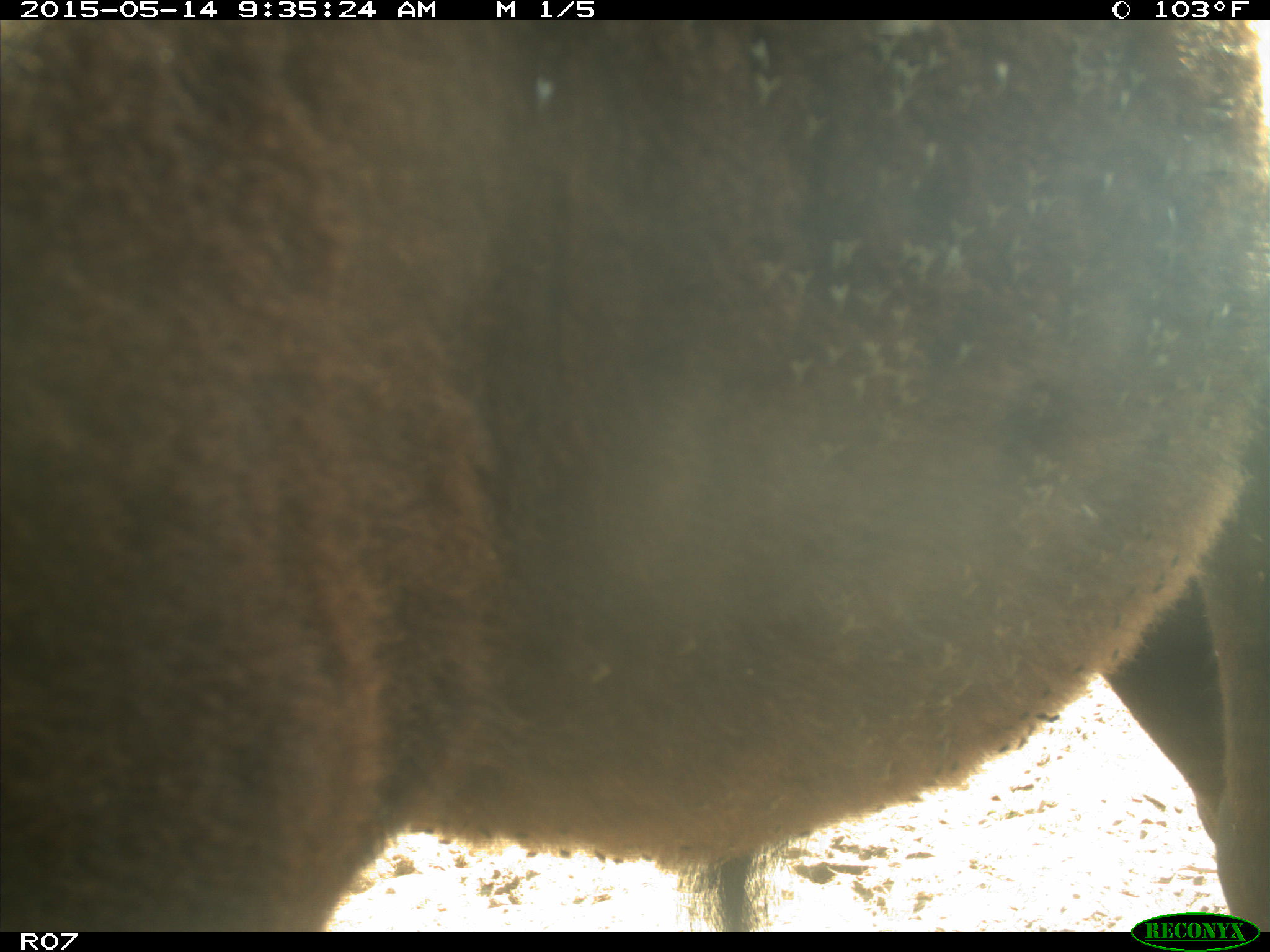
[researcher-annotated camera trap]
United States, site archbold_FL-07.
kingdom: Animalia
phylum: Chordata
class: Mammalia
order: Artiodactyla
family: Bovidae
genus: Bos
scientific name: Bos taurus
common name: domestic cow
Bos taurus (domestic cow).